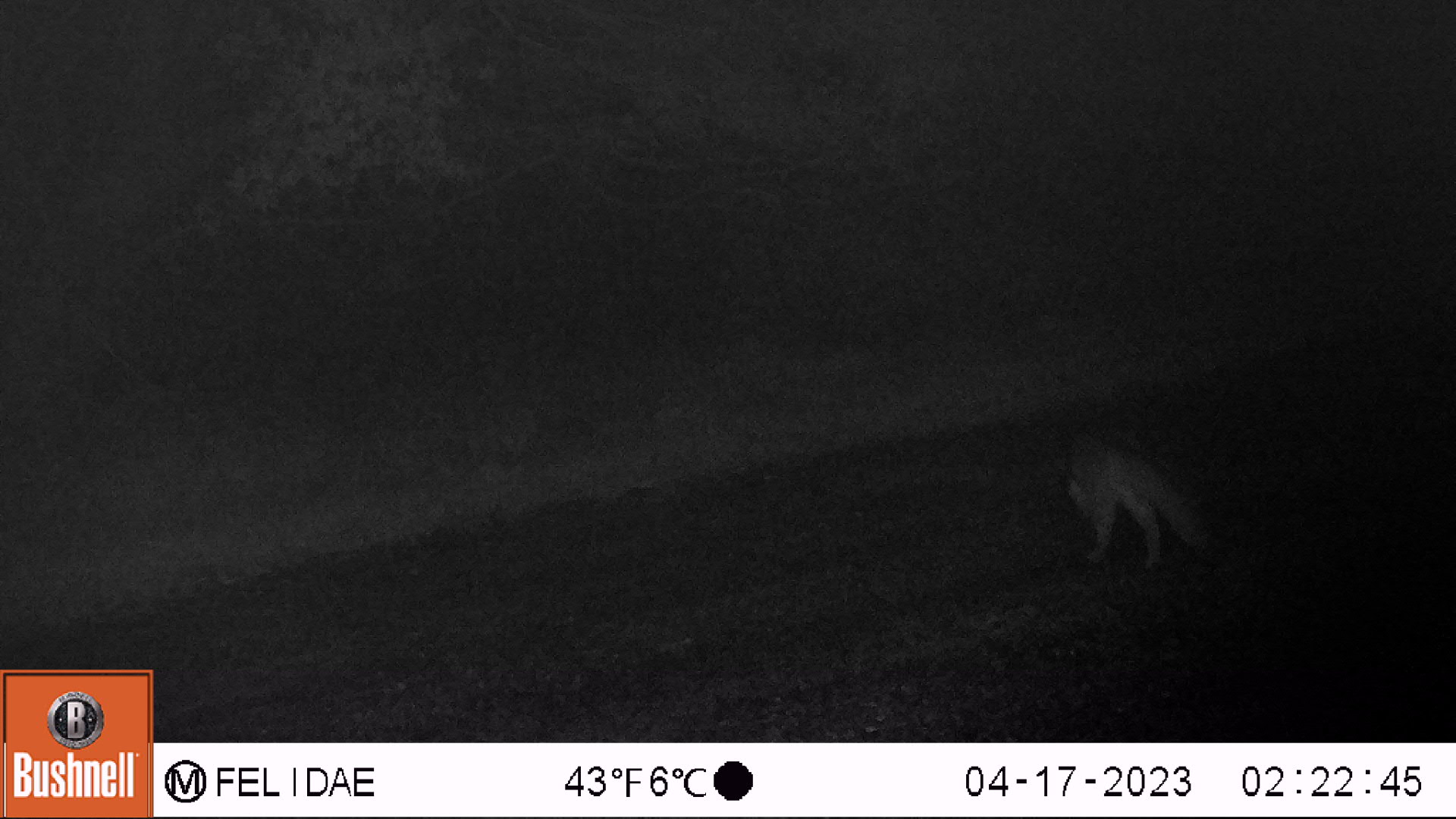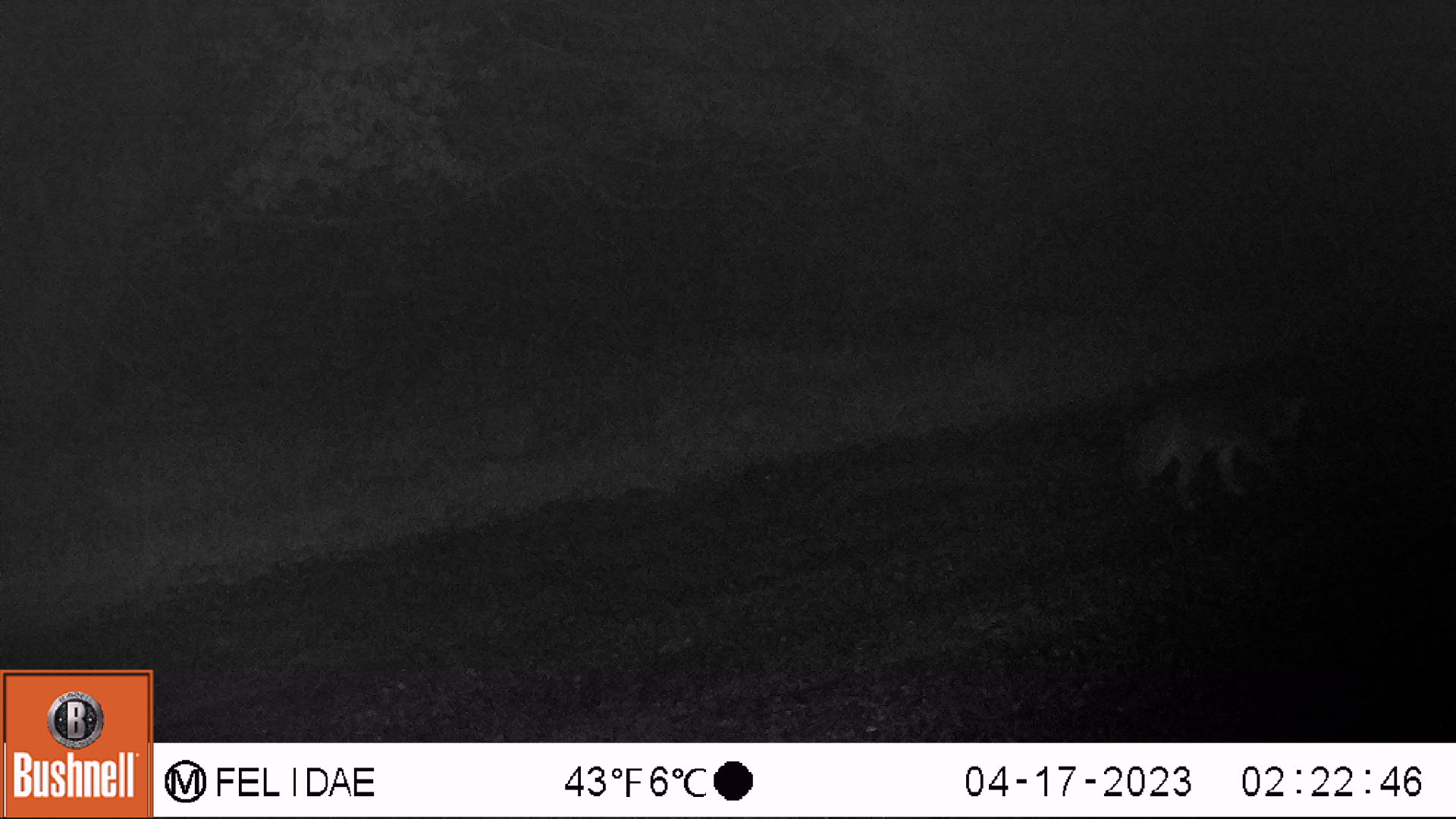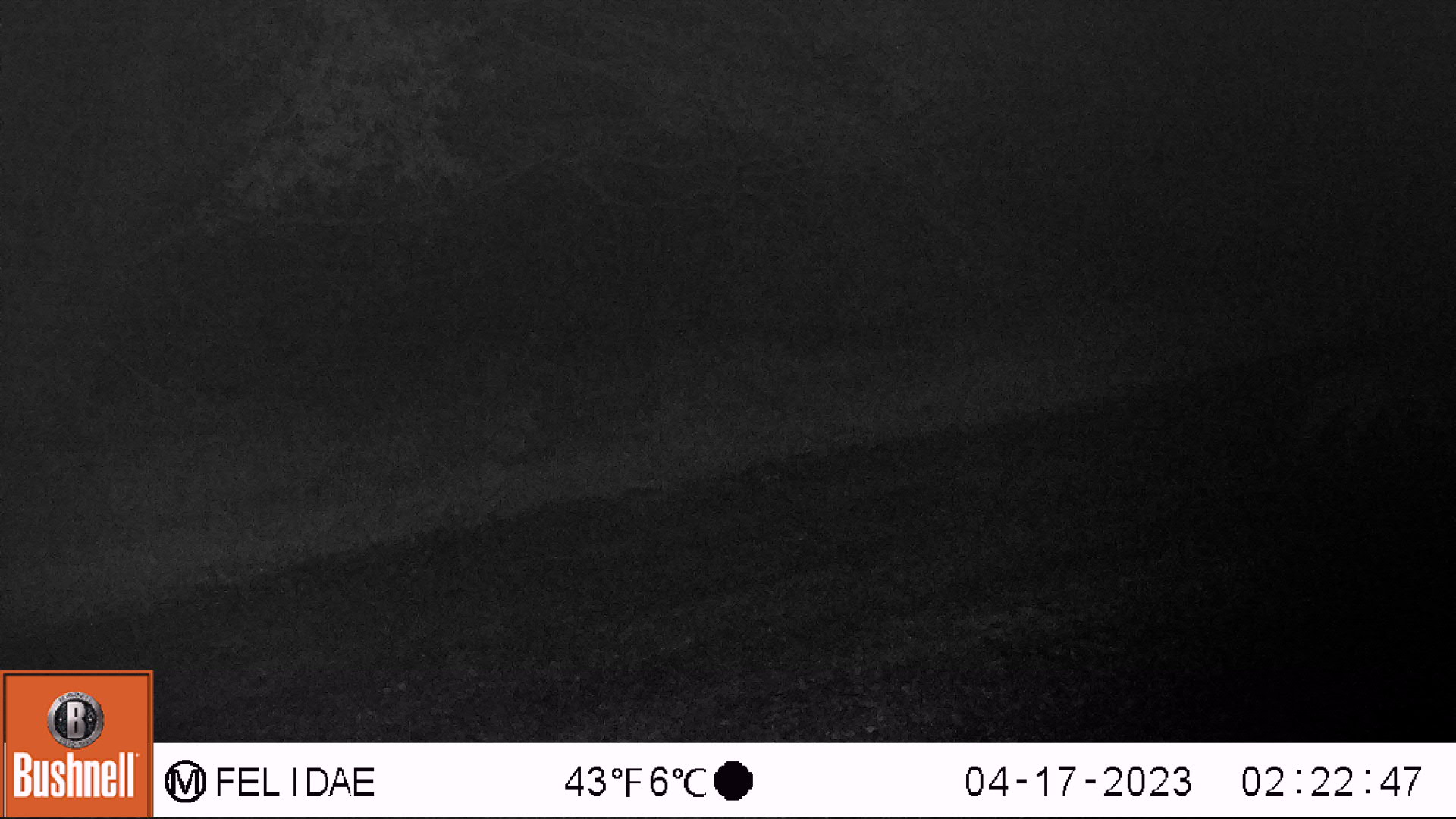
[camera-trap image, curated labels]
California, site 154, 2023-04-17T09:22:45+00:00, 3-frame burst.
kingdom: Animalia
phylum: Chordata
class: Mammalia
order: Carnivora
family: Canidae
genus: Urocyon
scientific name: Urocyon cinereoargenteus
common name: gray fox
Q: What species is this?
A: Gray fox (Urocyon cinereoargenteus).